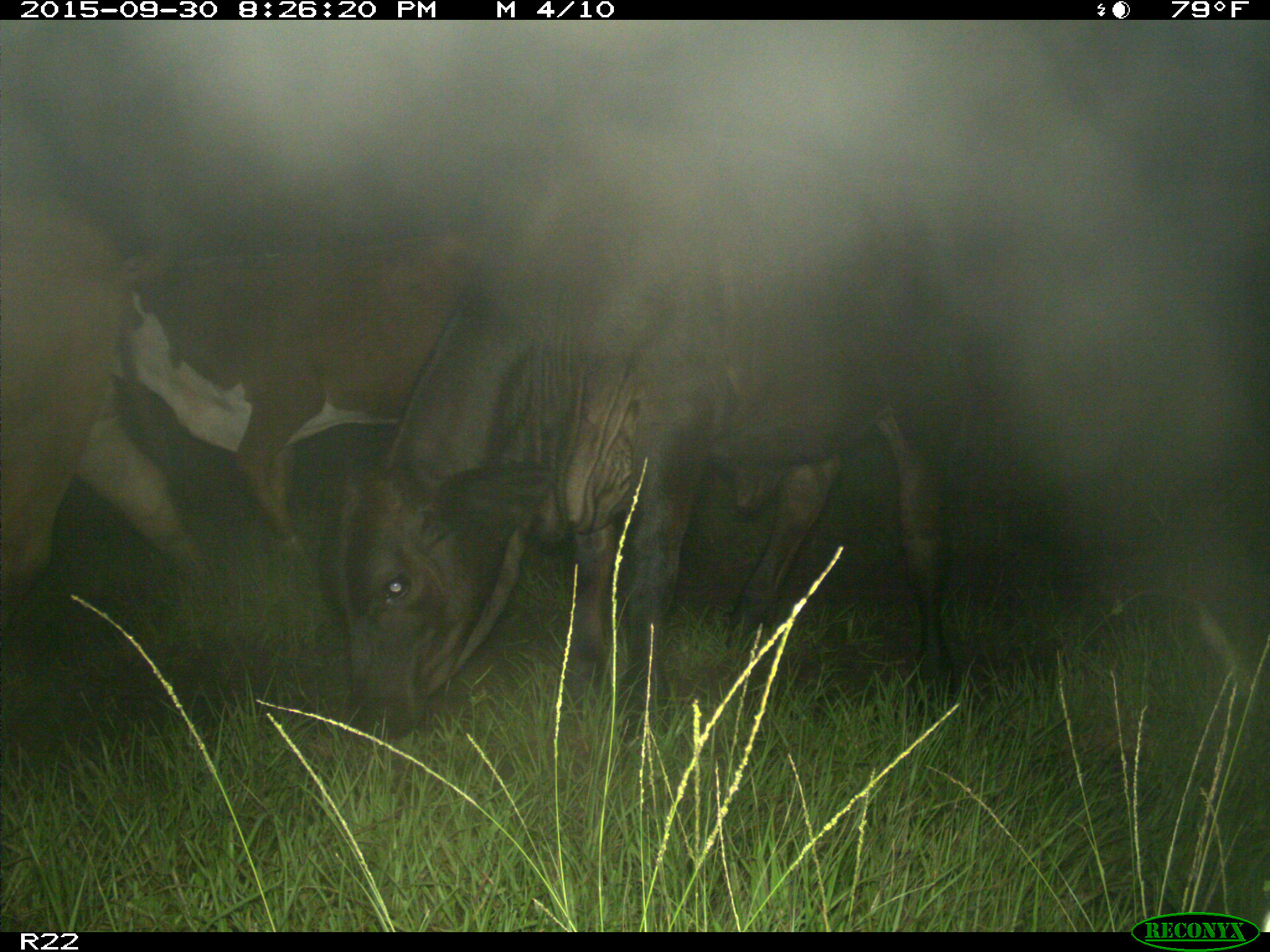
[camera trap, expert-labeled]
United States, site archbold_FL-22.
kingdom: Animalia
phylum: Chordata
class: Mammalia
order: Artiodactyla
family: Bovidae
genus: Bos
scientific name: Bos taurus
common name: domestic cow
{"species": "Bos taurus (domestic cow)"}